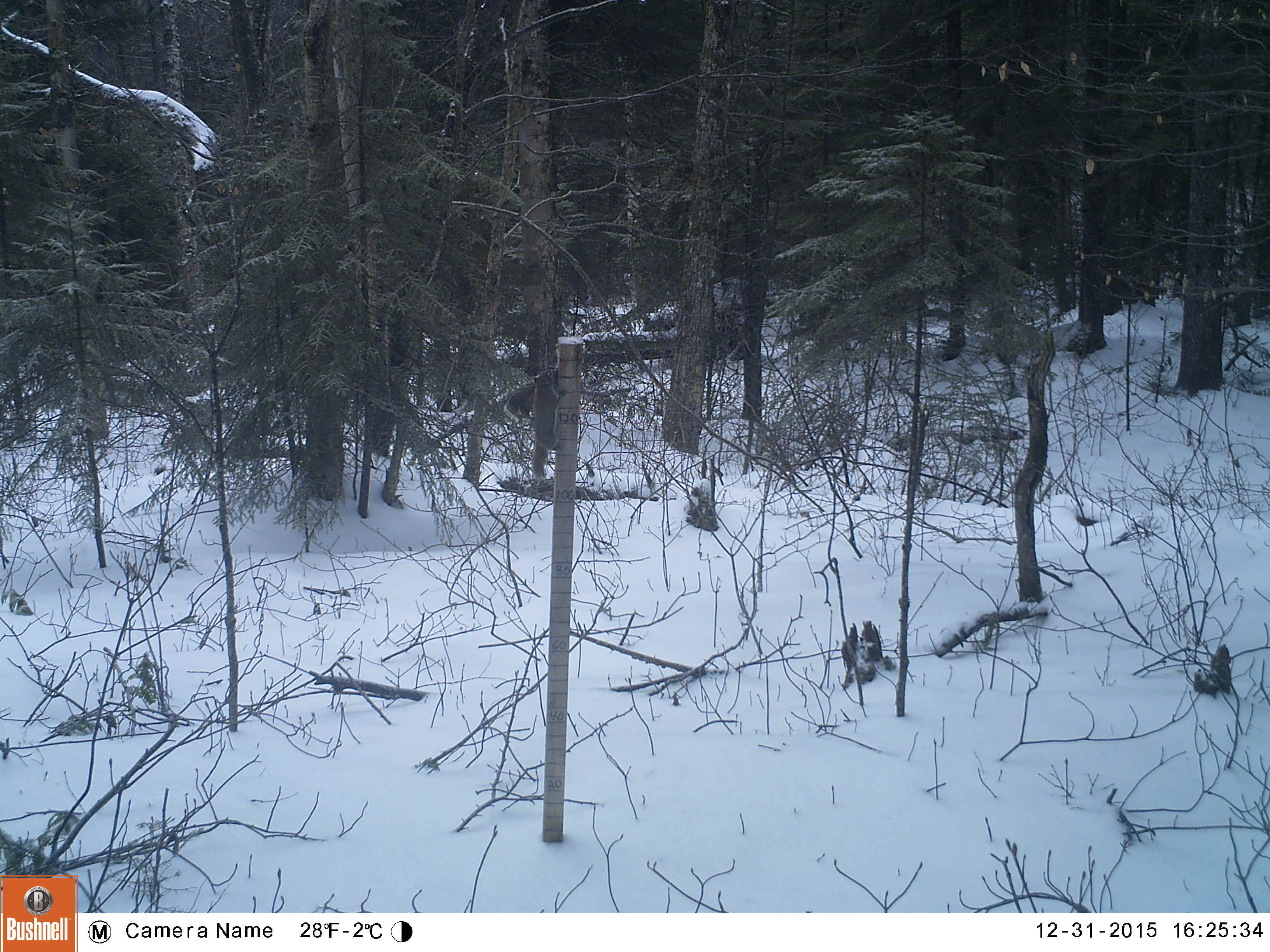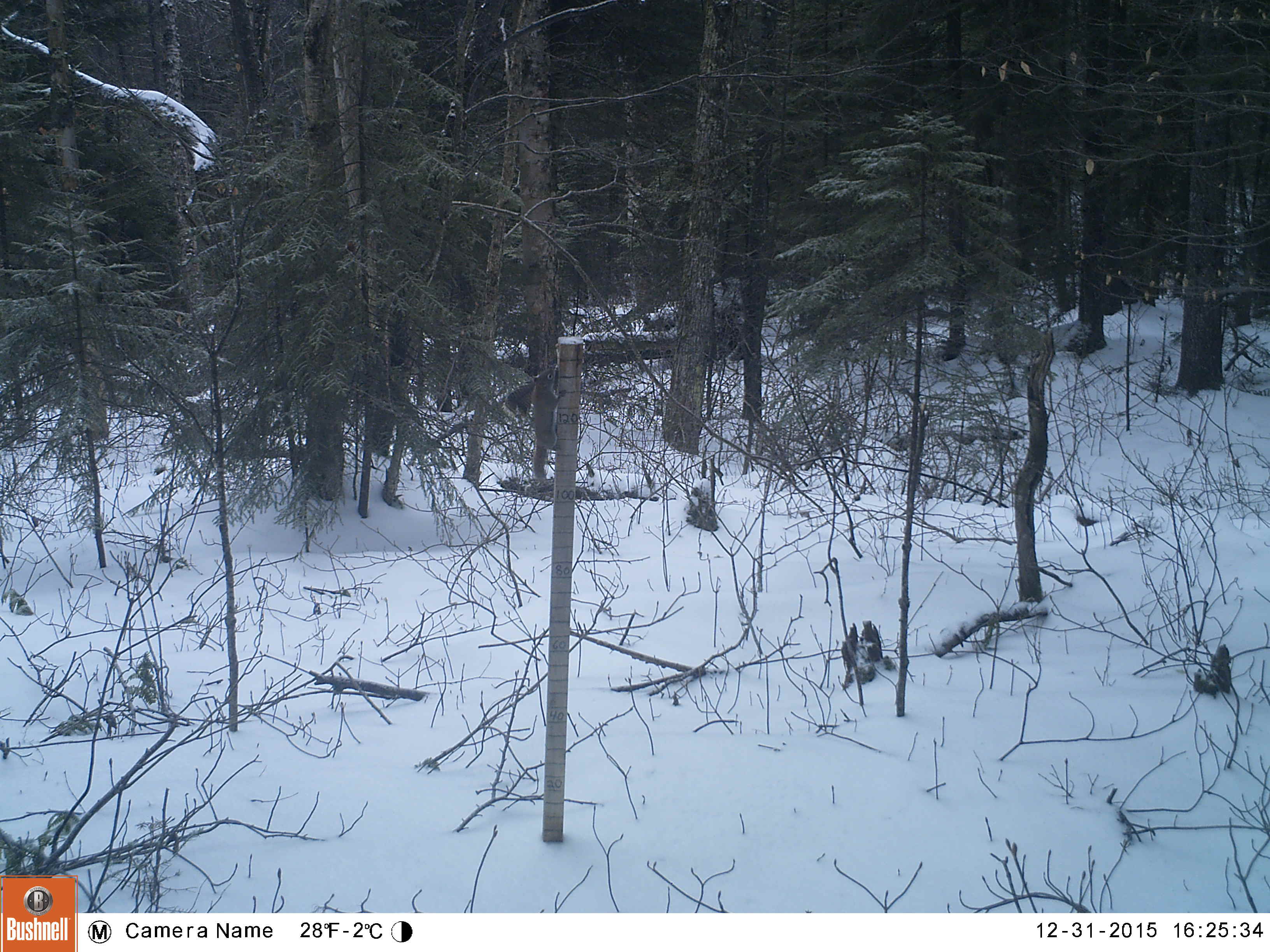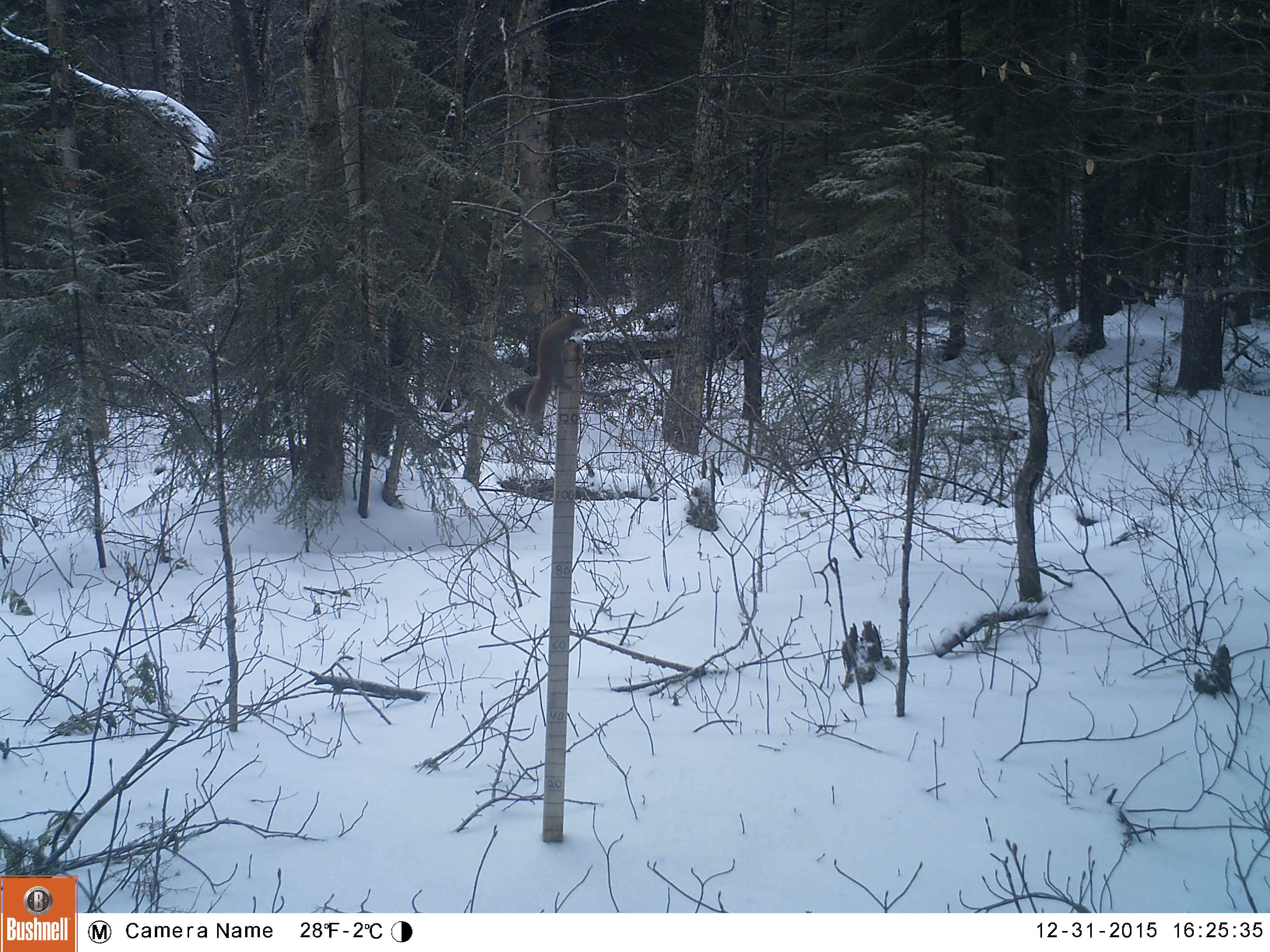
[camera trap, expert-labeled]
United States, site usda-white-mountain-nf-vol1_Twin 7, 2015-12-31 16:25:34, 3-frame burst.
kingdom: Animalia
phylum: Chordata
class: Mammalia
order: Rodentia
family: Sciuridae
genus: Tamiasciurus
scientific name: Tamiasciurus hudsonicus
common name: red squirrel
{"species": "red squirrel (Tamiasciurus hudsonicus)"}